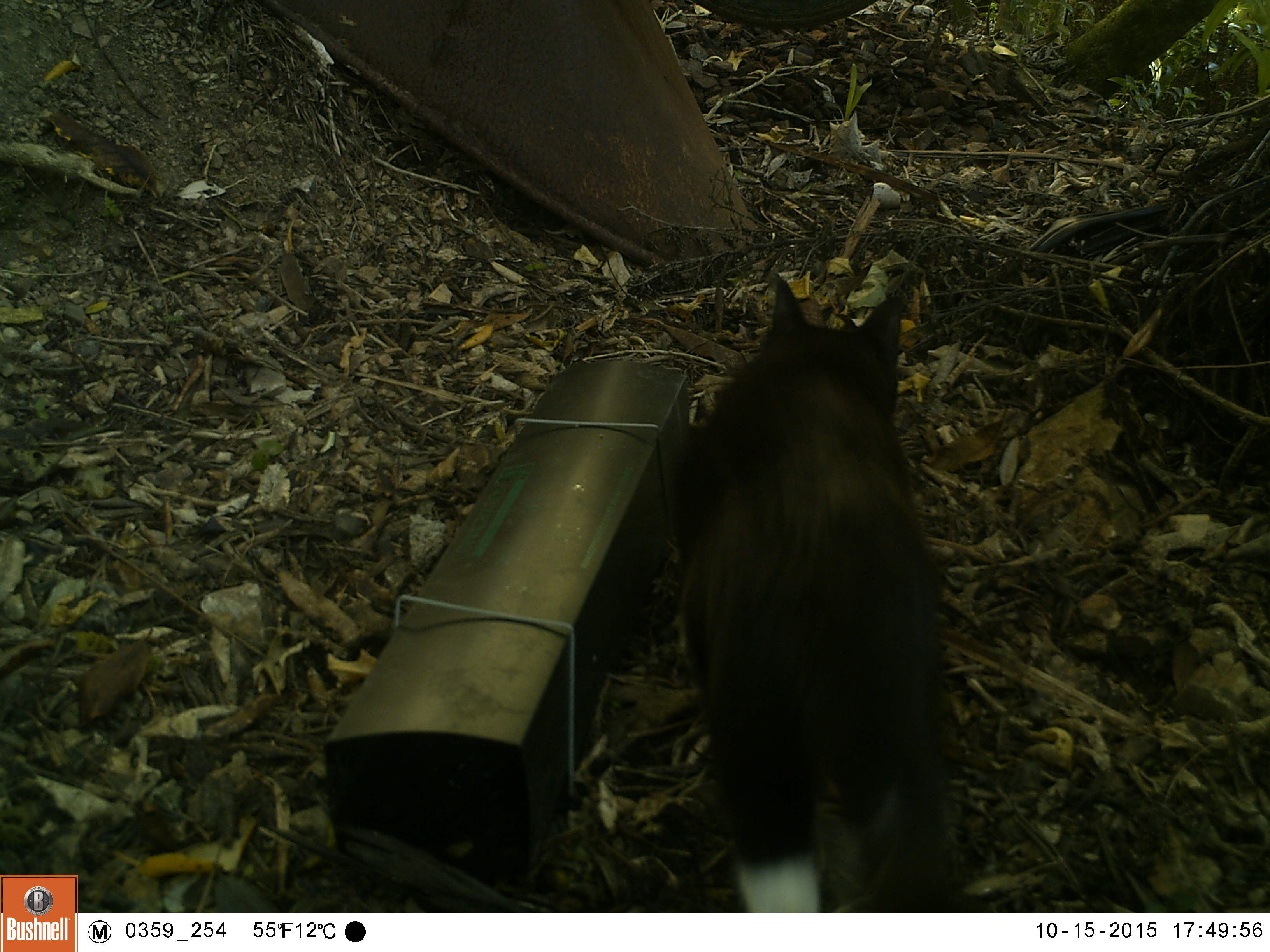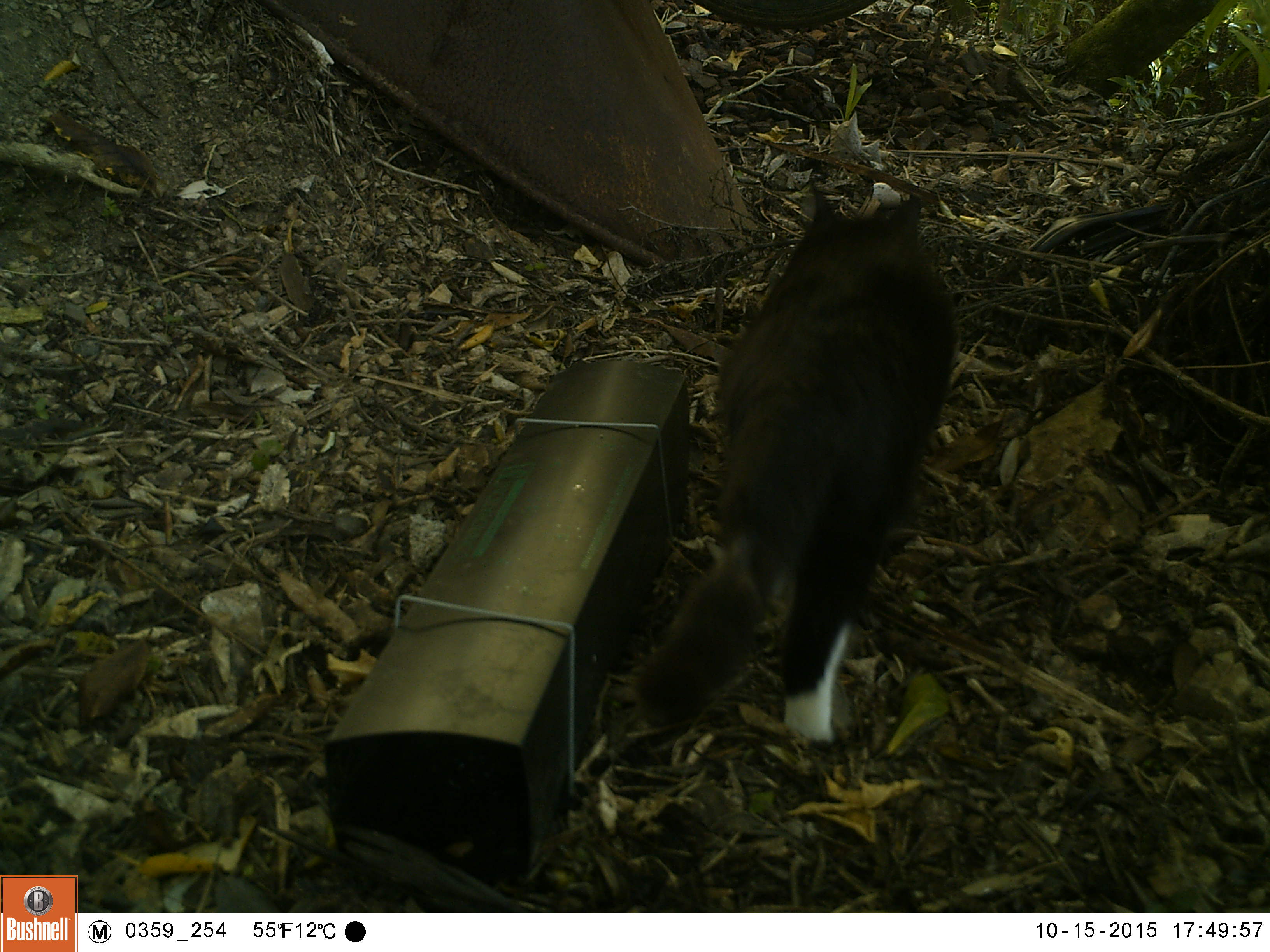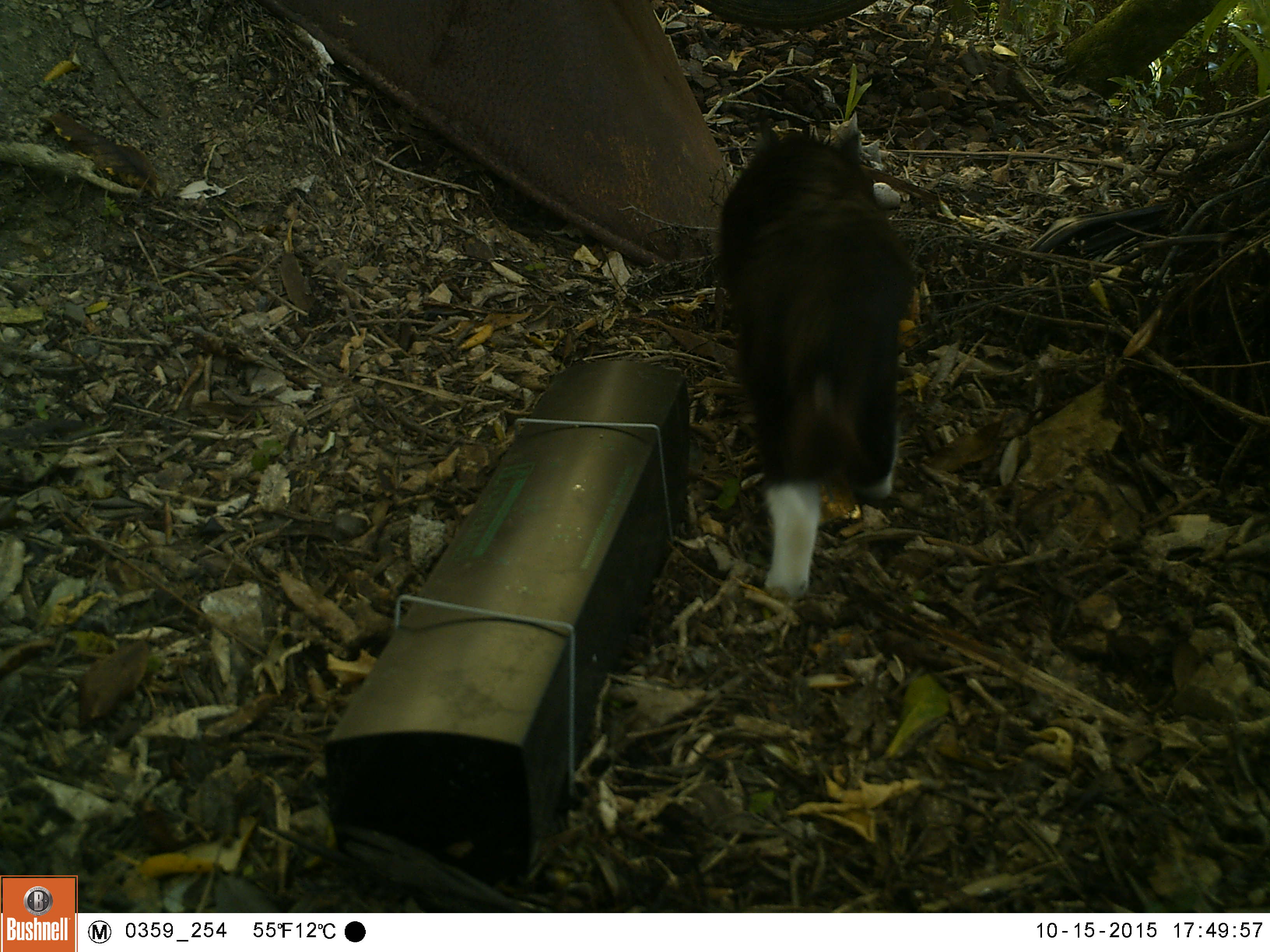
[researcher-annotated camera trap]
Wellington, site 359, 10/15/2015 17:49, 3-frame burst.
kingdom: Animalia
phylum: Chordata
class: Mammalia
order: Carnivora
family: Felidae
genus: Felis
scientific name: Felis catus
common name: cat